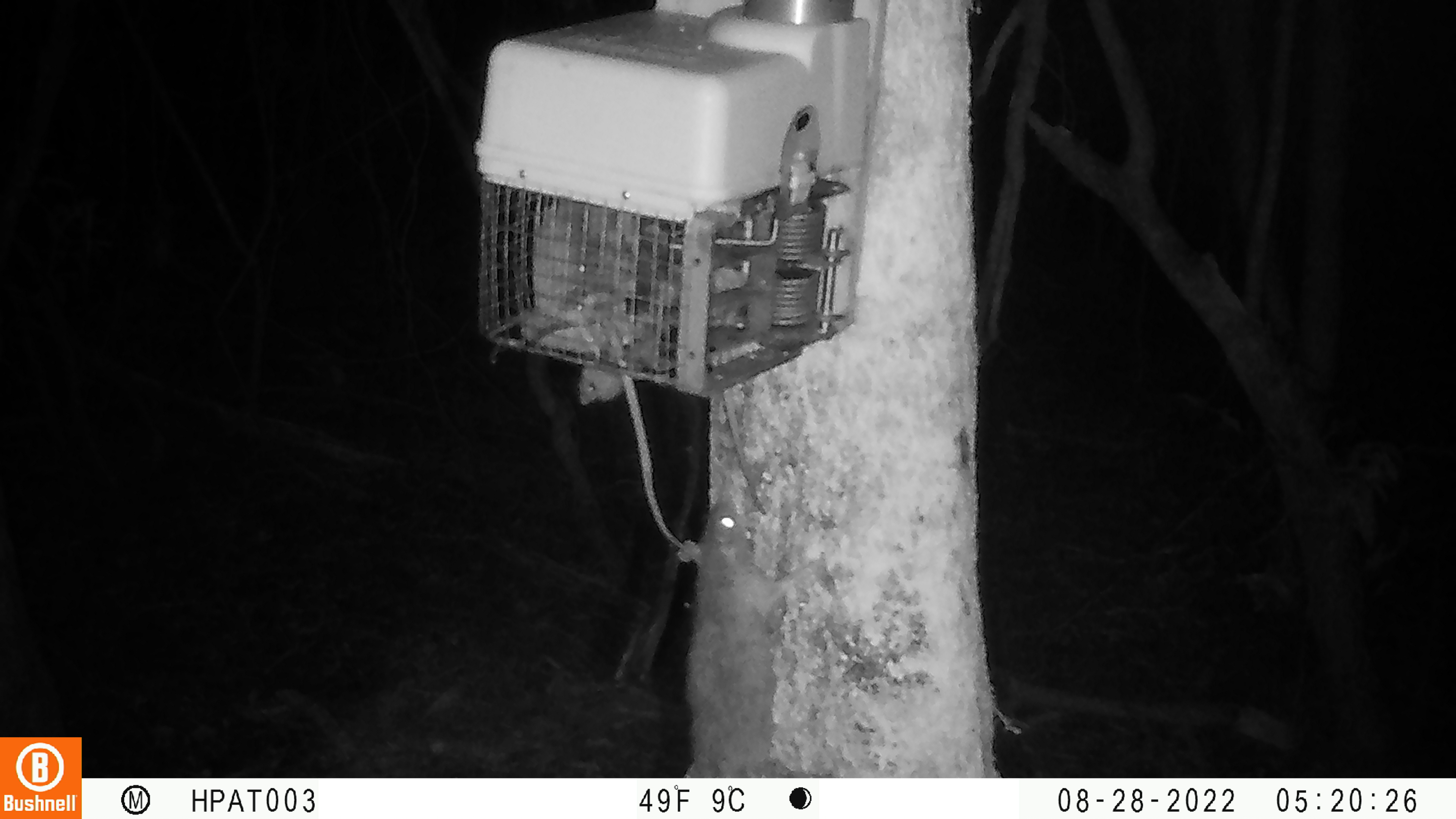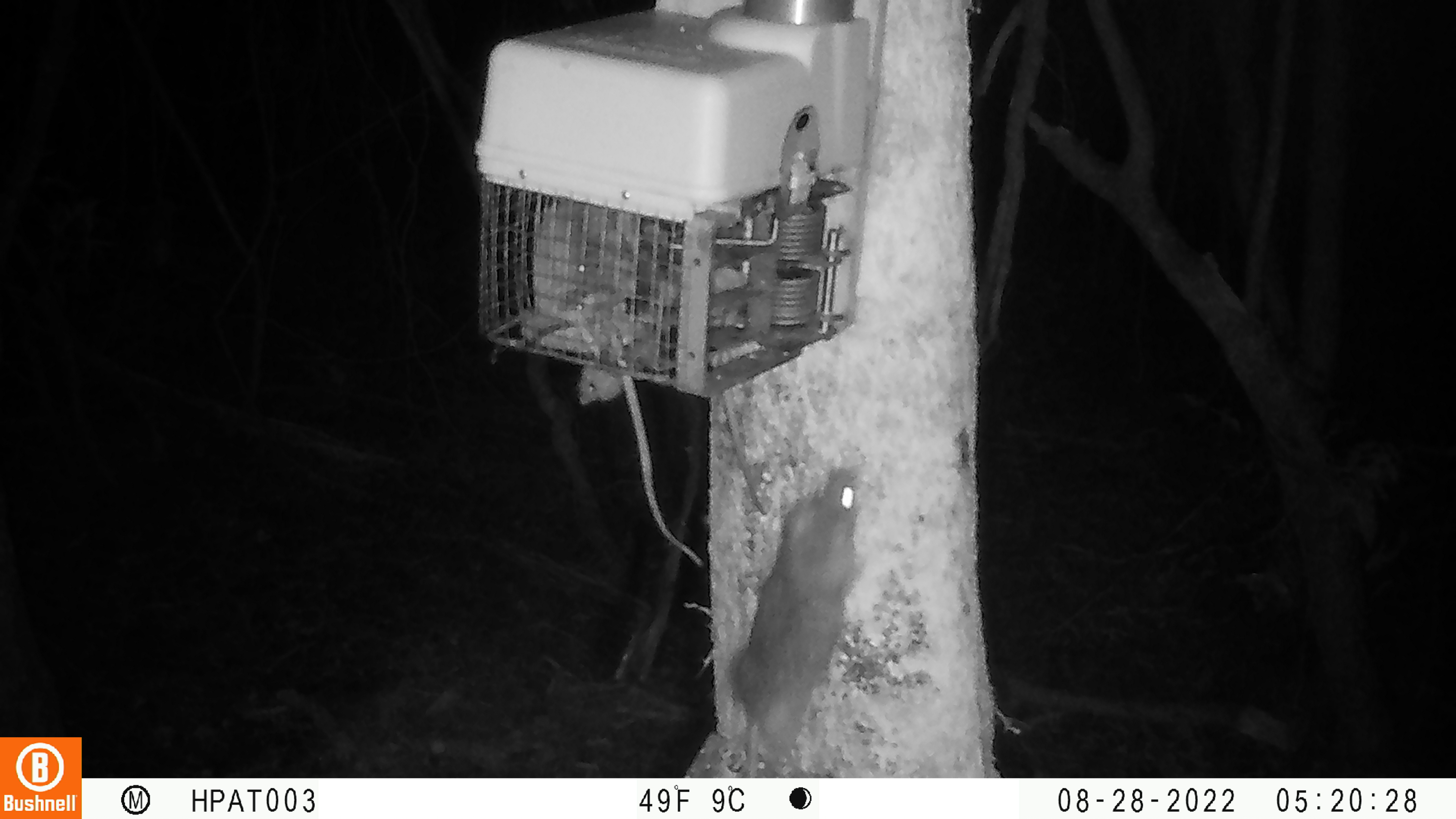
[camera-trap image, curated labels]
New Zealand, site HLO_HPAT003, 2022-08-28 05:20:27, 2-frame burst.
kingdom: Animalia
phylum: Chordata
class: Mammalia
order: Rodentia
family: Muridae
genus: Rattus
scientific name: Rattus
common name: rat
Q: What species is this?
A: Rat (Rattus).